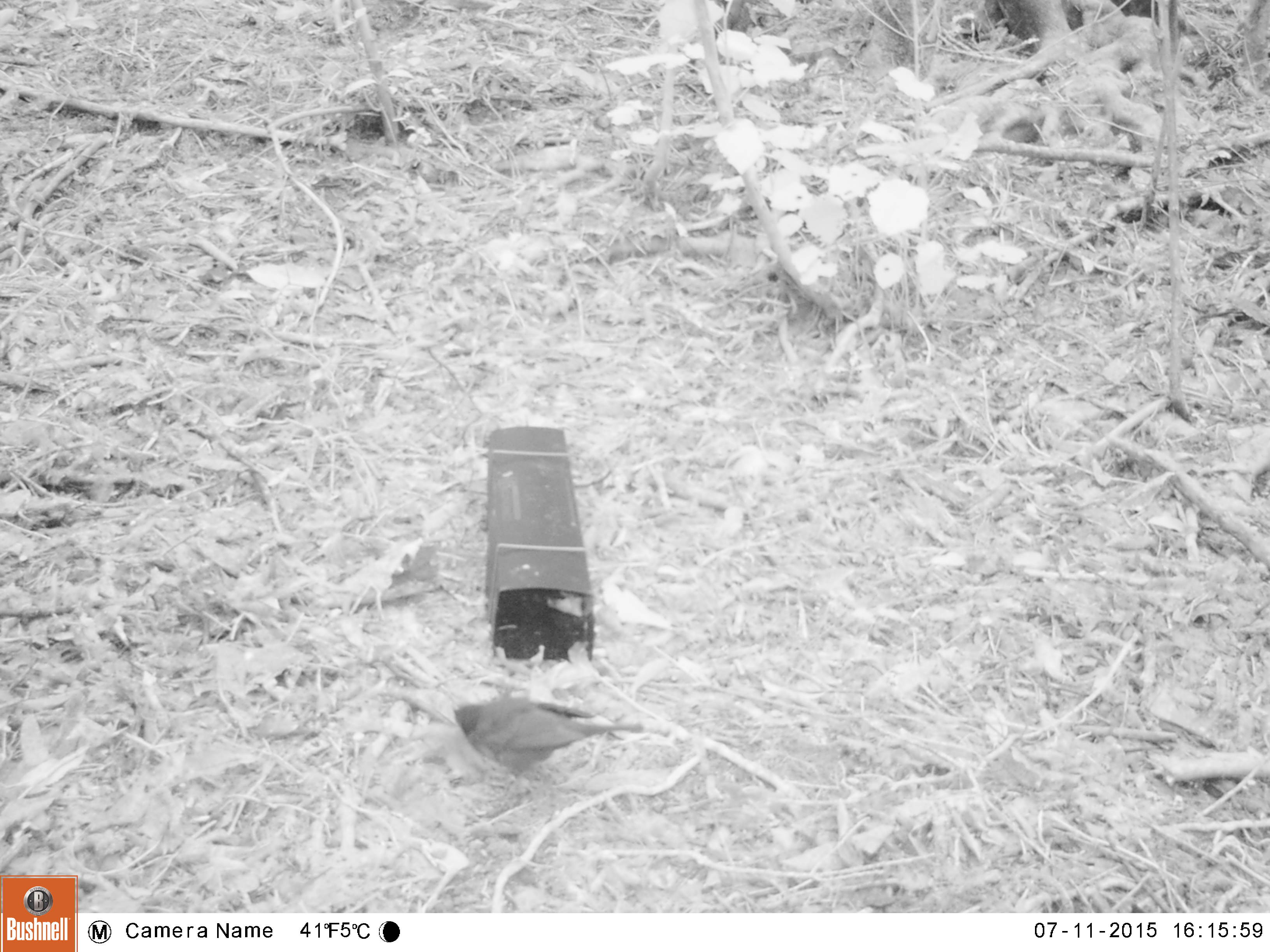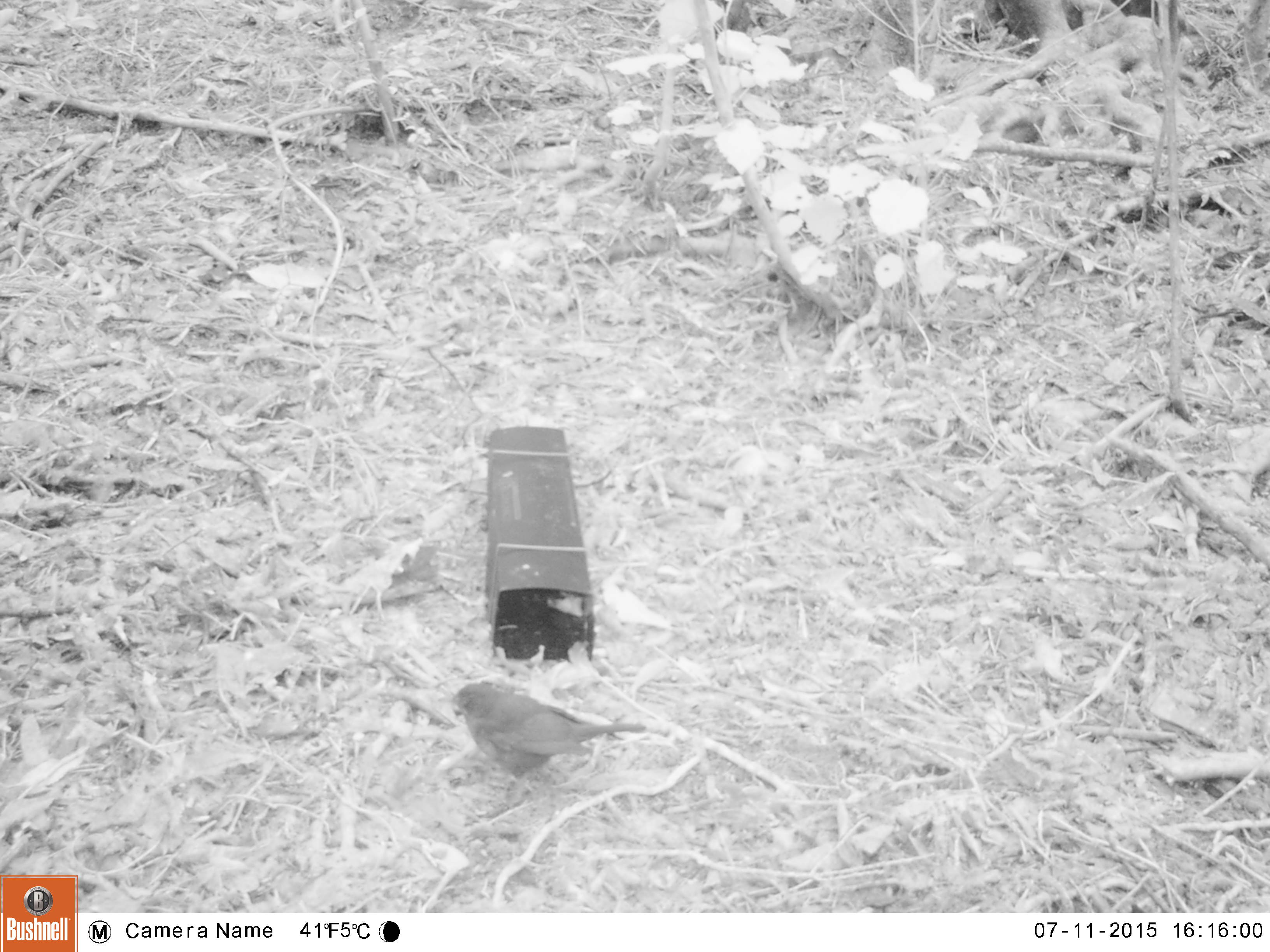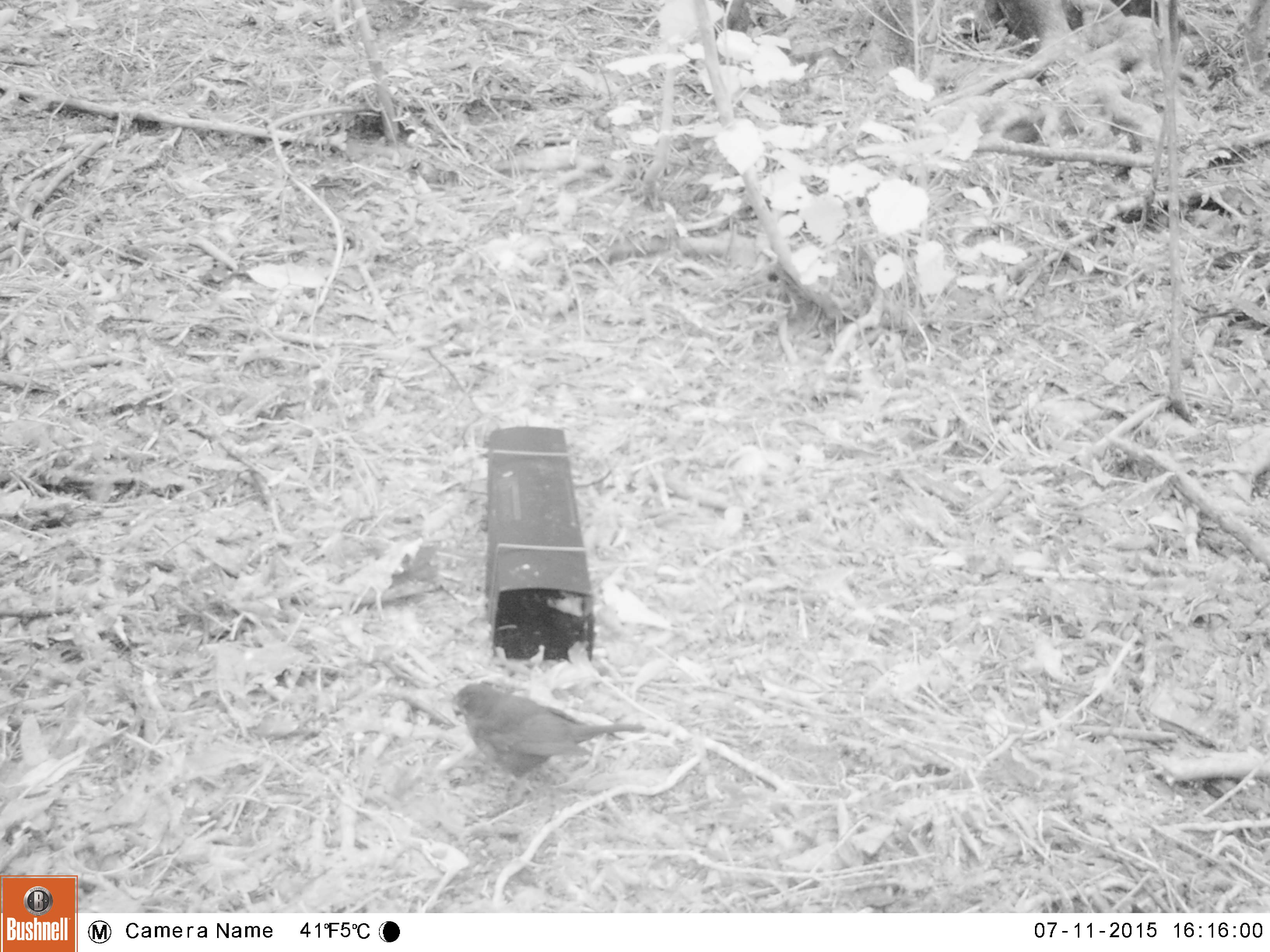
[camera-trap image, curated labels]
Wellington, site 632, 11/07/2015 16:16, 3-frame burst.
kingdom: Animalia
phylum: Chordata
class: Aves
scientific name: Aves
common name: bird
Bird (Aves).